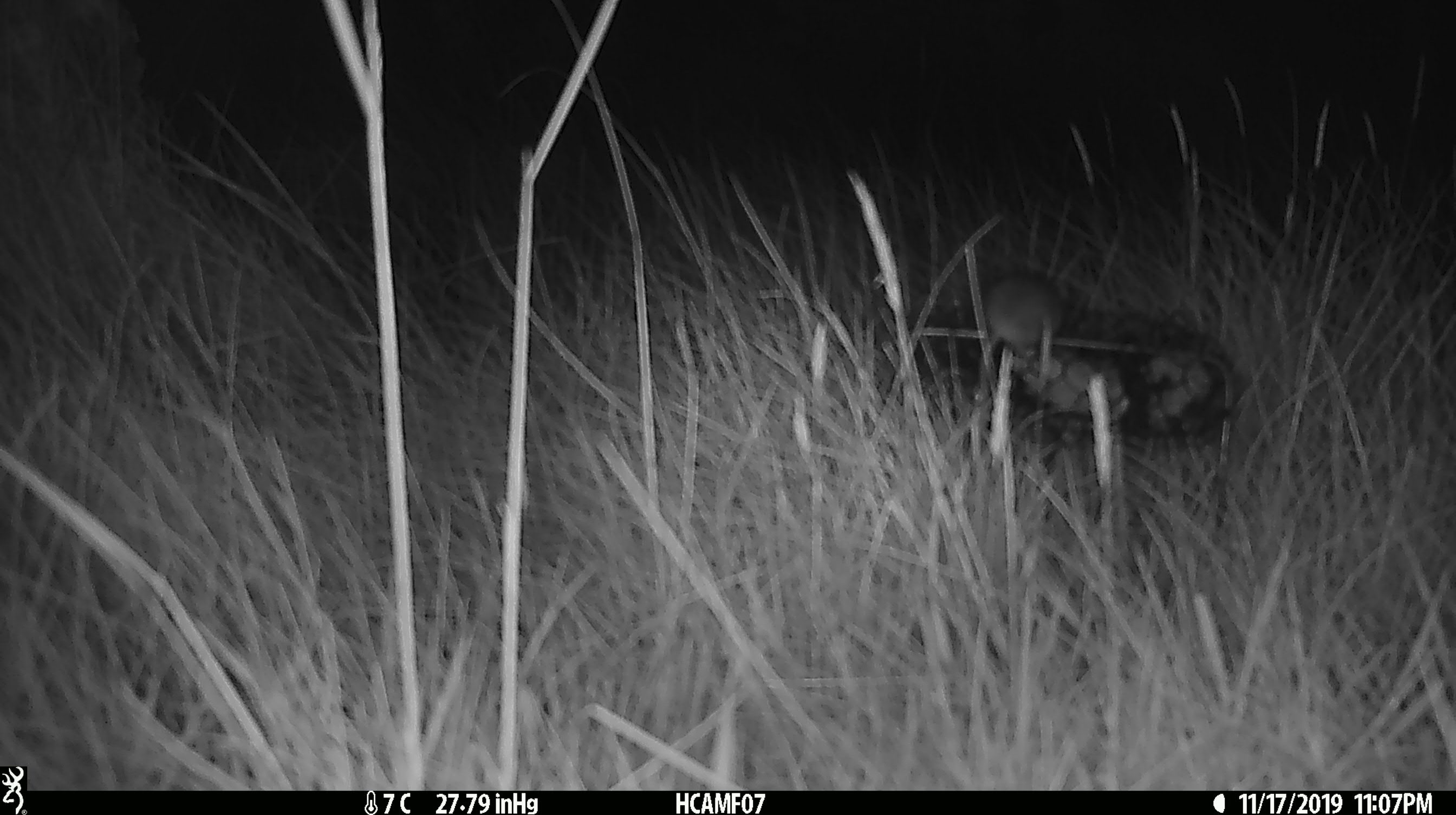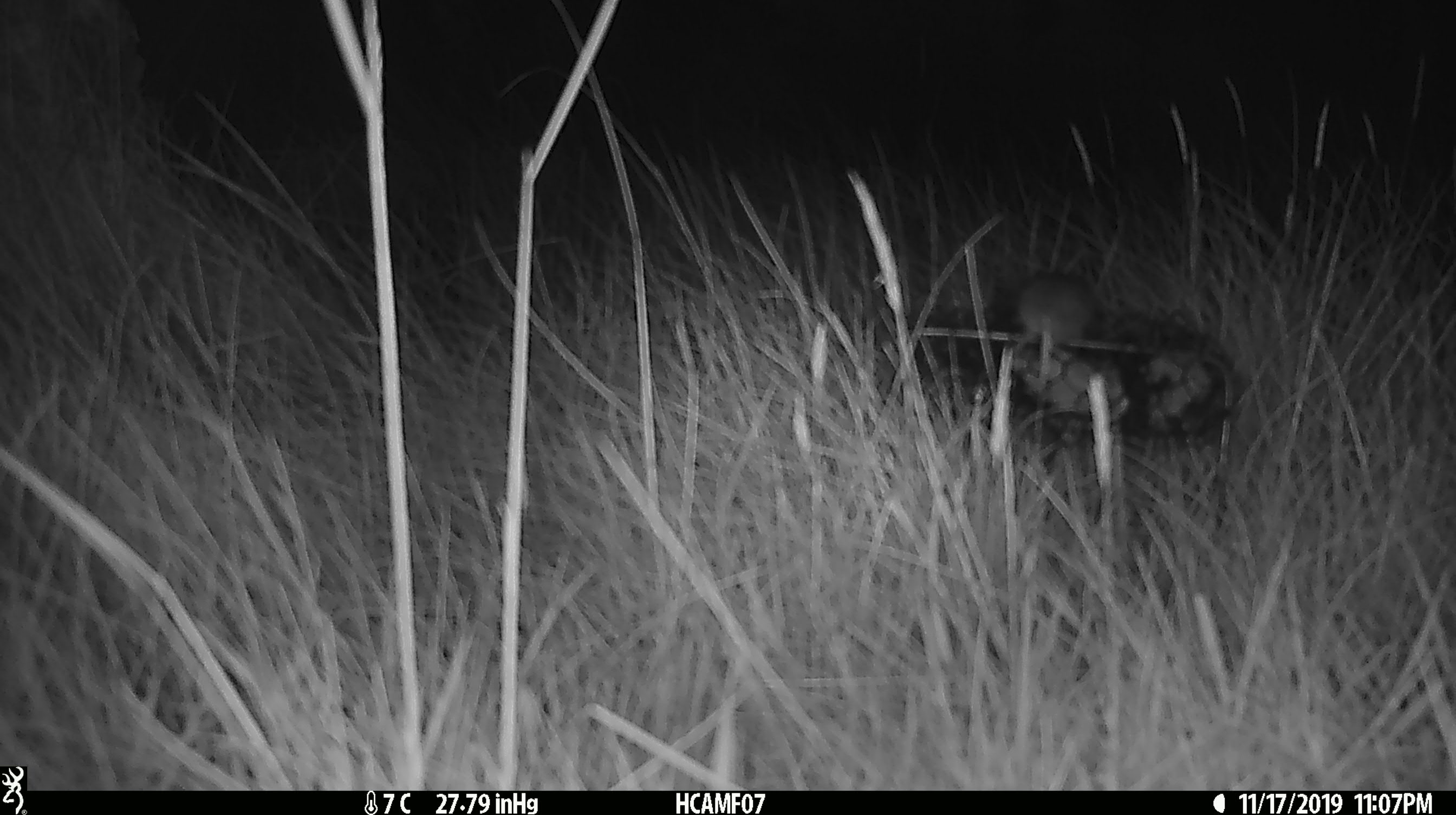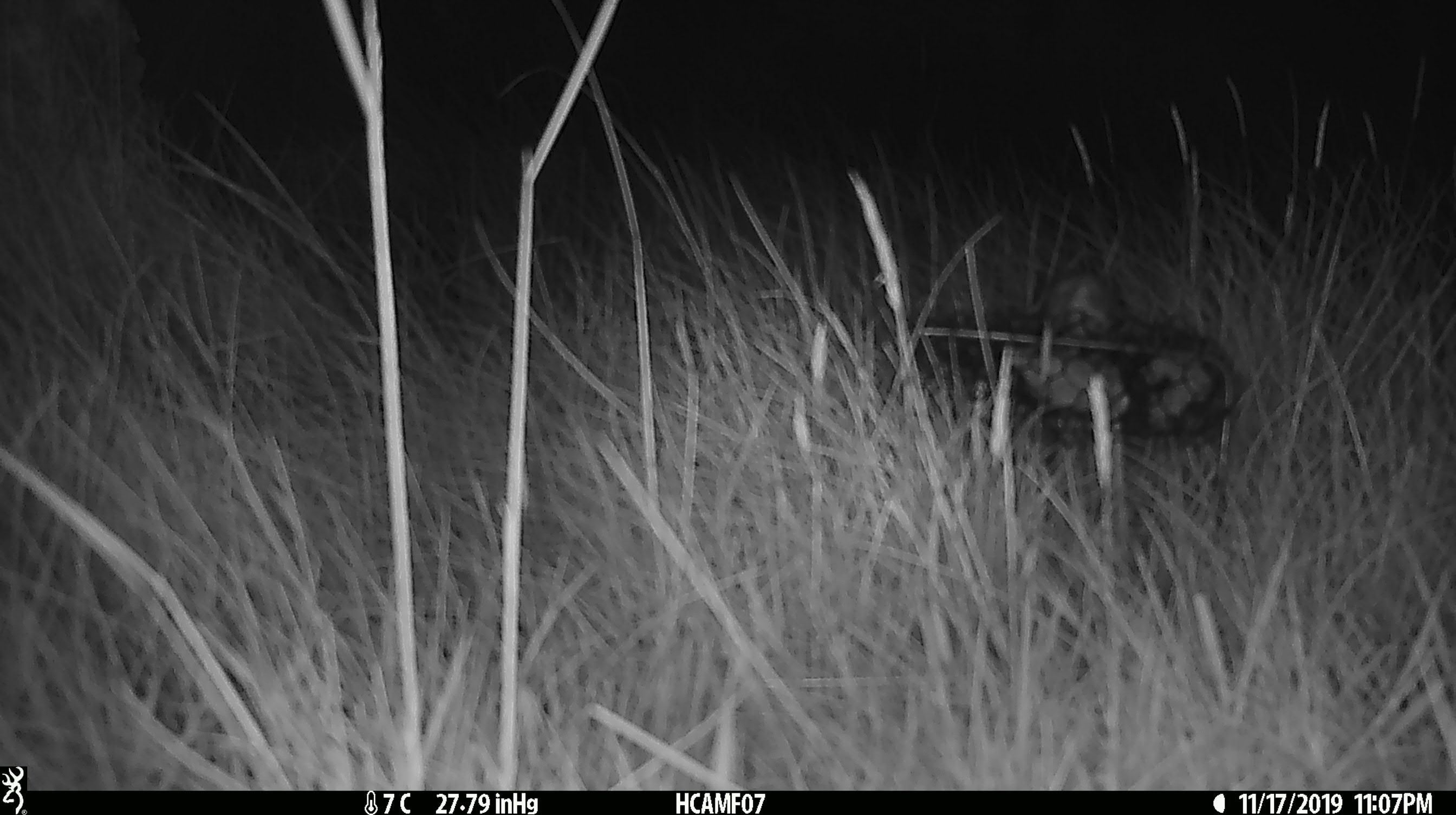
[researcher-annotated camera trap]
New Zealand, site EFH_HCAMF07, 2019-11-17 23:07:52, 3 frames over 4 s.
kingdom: Animalia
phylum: Chordata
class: Mammalia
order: Rodentia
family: Muridae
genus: Mus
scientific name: Mus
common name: mouse